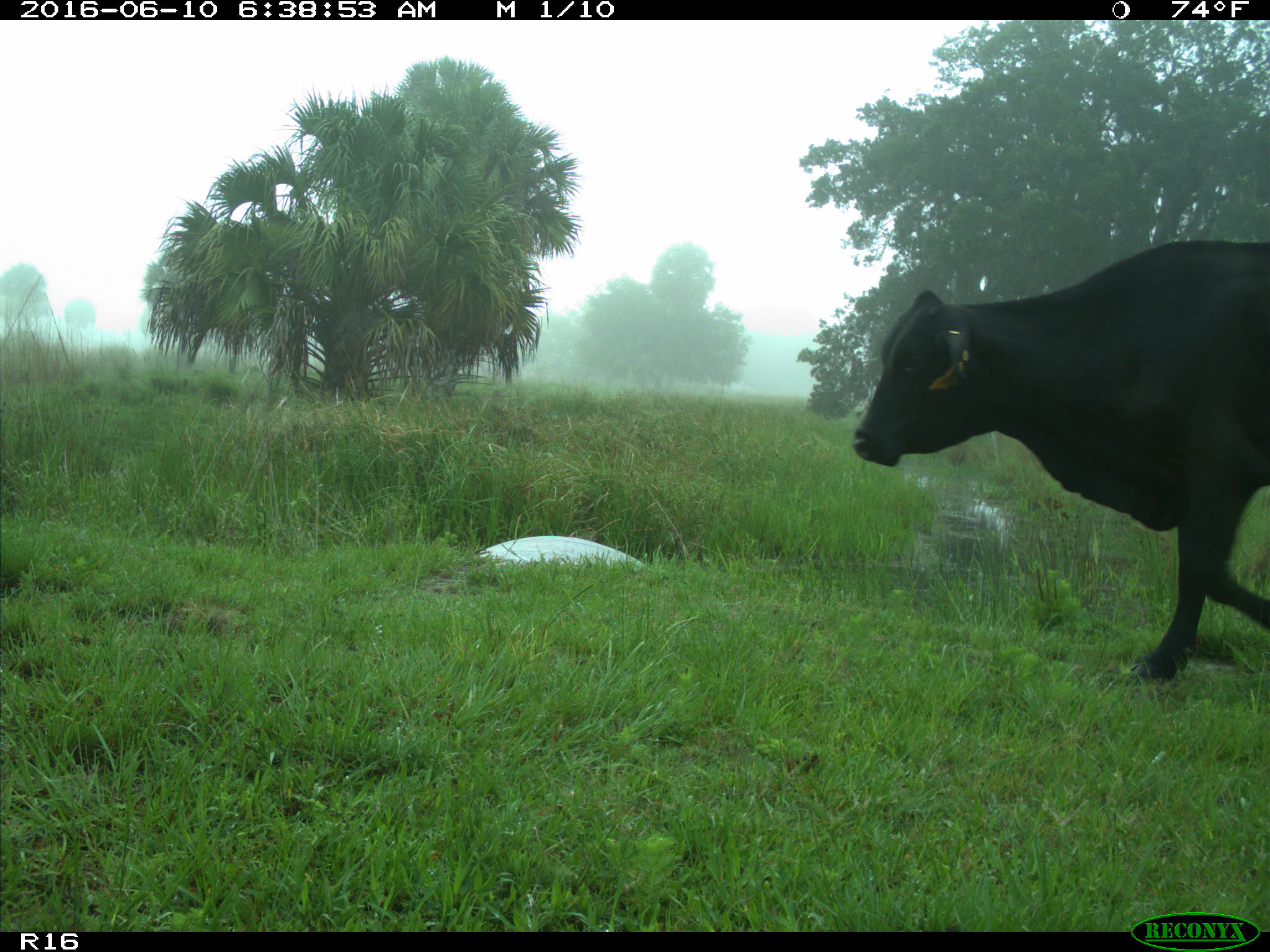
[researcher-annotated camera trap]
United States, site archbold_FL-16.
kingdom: Animalia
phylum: Chordata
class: Mammalia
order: Artiodactyla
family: Bovidae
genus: Bos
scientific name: Bos taurus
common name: domestic cow